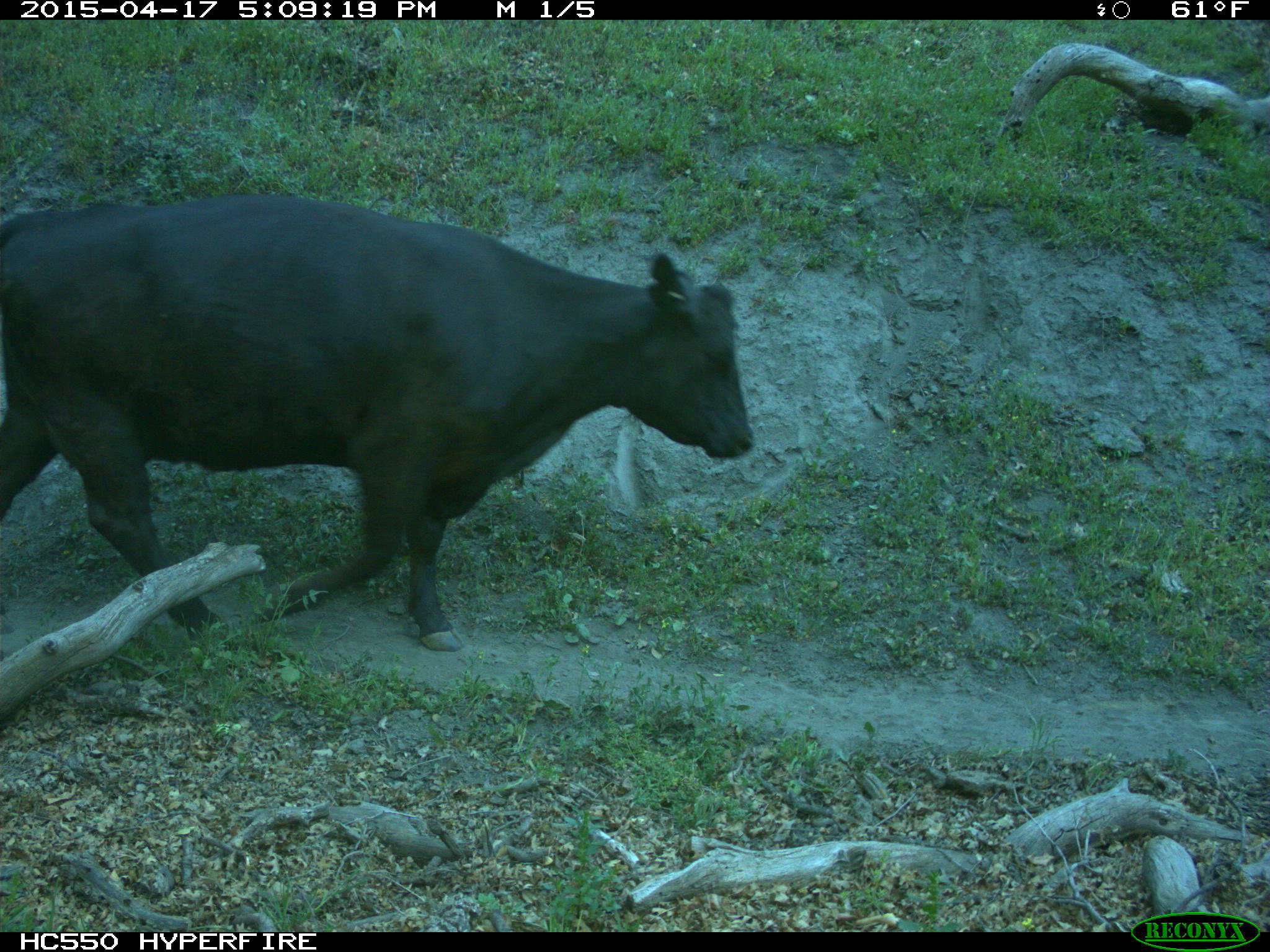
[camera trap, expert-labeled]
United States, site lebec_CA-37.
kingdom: Animalia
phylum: Chordata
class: Mammalia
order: Artiodactyla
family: Bovidae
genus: Bos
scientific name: Bos taurus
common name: domestic cow